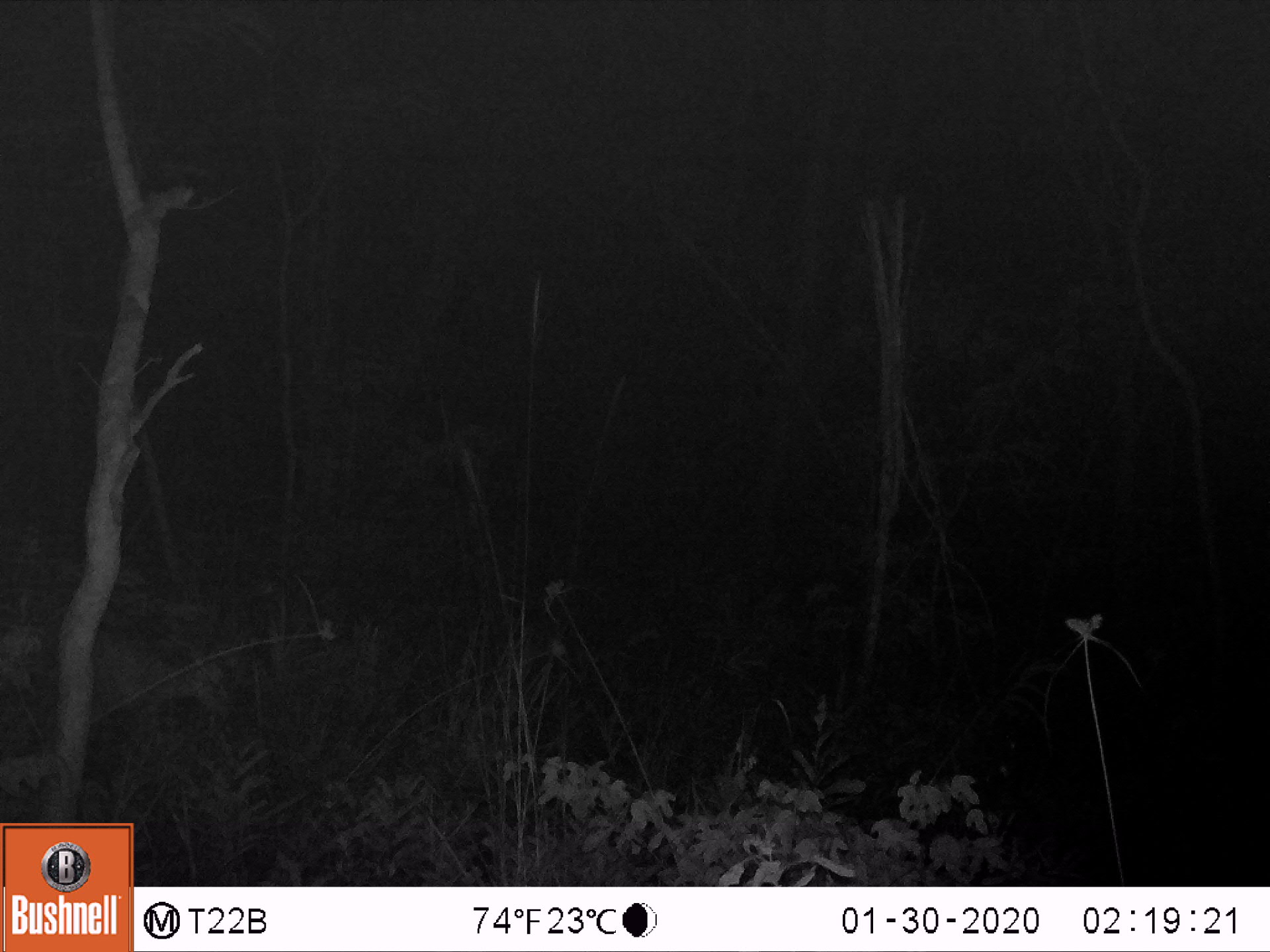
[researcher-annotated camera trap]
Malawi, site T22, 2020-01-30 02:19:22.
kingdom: Animalia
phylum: Chordata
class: Mammalia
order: Artiodactyla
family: Bovidae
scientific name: Antilopinae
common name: small antelope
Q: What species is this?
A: Small antelope (Antilopinae).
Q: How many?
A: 1.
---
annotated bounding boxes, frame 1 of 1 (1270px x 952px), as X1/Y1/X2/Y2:
small antelope: 7/598/235/748